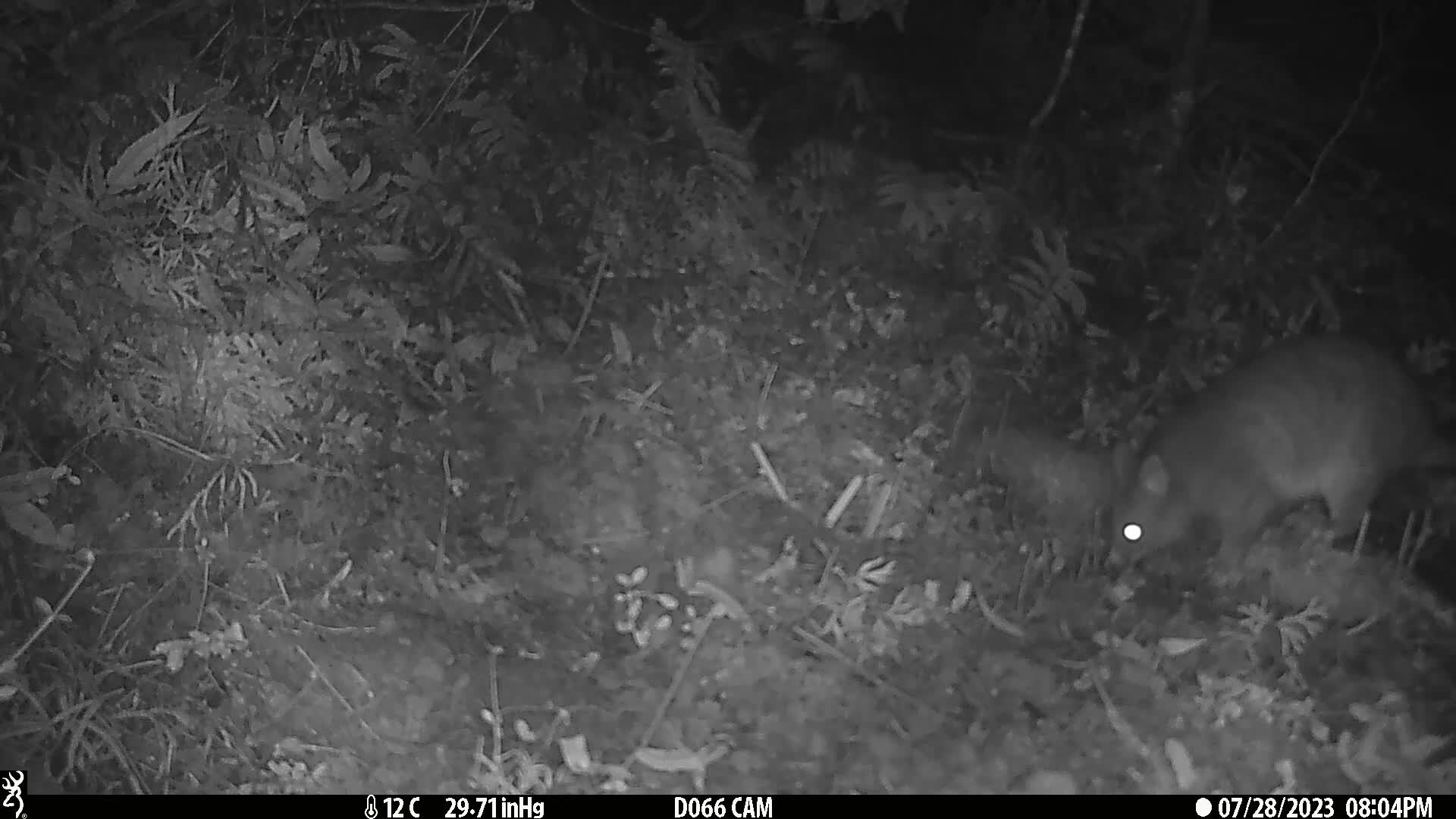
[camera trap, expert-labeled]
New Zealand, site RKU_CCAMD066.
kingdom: Animalia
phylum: Chordata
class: Mammalia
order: Diprotodontia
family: Phalangeridae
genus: Trichosurus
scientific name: Trichosurus vulpecula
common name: common brushtail possum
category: possum